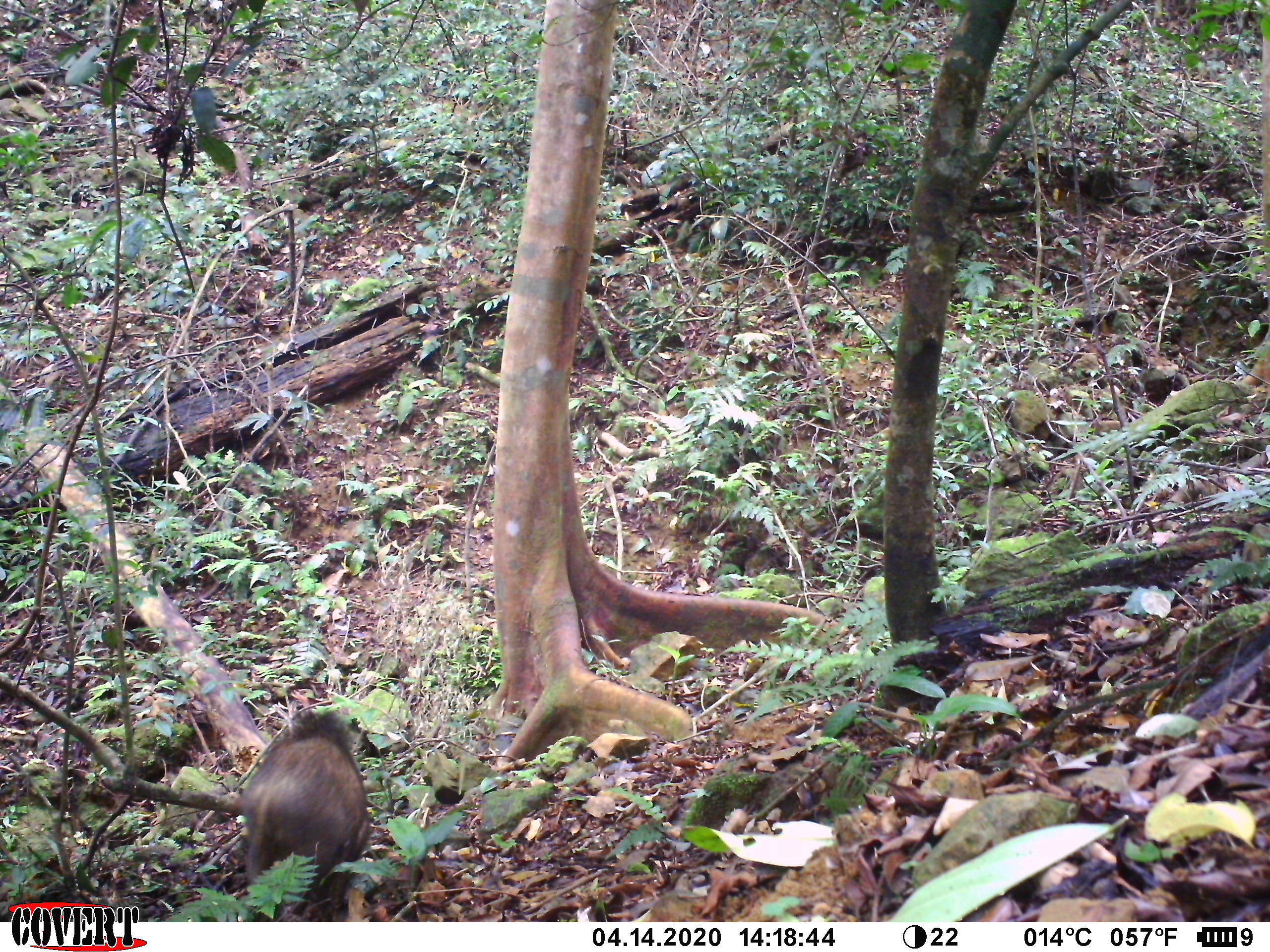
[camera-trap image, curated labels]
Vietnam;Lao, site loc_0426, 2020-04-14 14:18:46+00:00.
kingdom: Animalia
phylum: Chordata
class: Mammalia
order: Artiodactyla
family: Suidae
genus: Sus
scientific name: Sus scrofa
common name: eurasian wild pig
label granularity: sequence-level